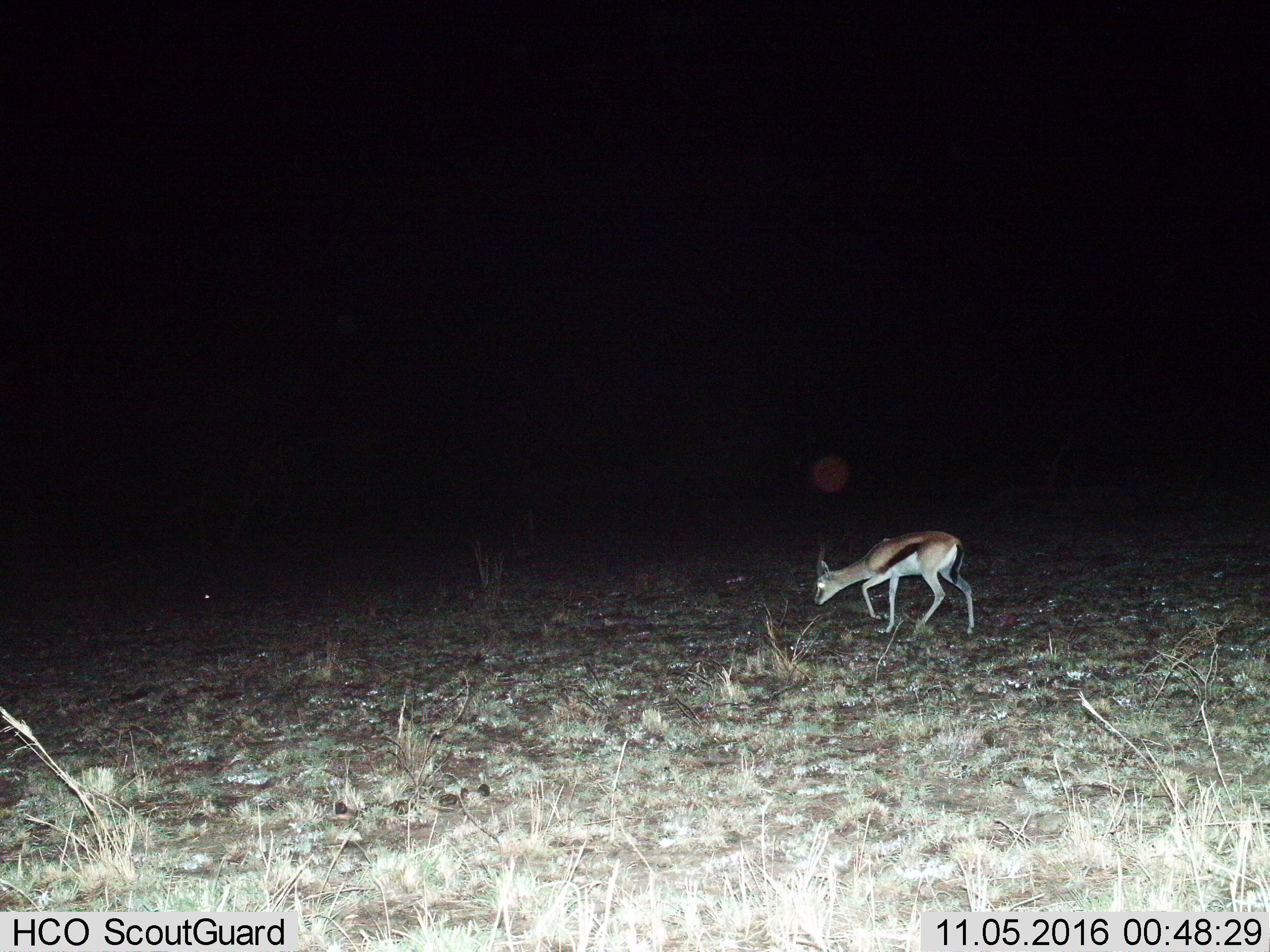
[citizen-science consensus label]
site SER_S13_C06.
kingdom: Animalia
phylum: Chordata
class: Mammalia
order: Artiodactyla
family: Bovidae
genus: Eudorcas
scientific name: Eudorcas thomsonii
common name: thomson's gazelle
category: gazellethomsons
Gazellethomsons (thomson's gazelle) (Eudorcas thomsonii), count 1. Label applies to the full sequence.